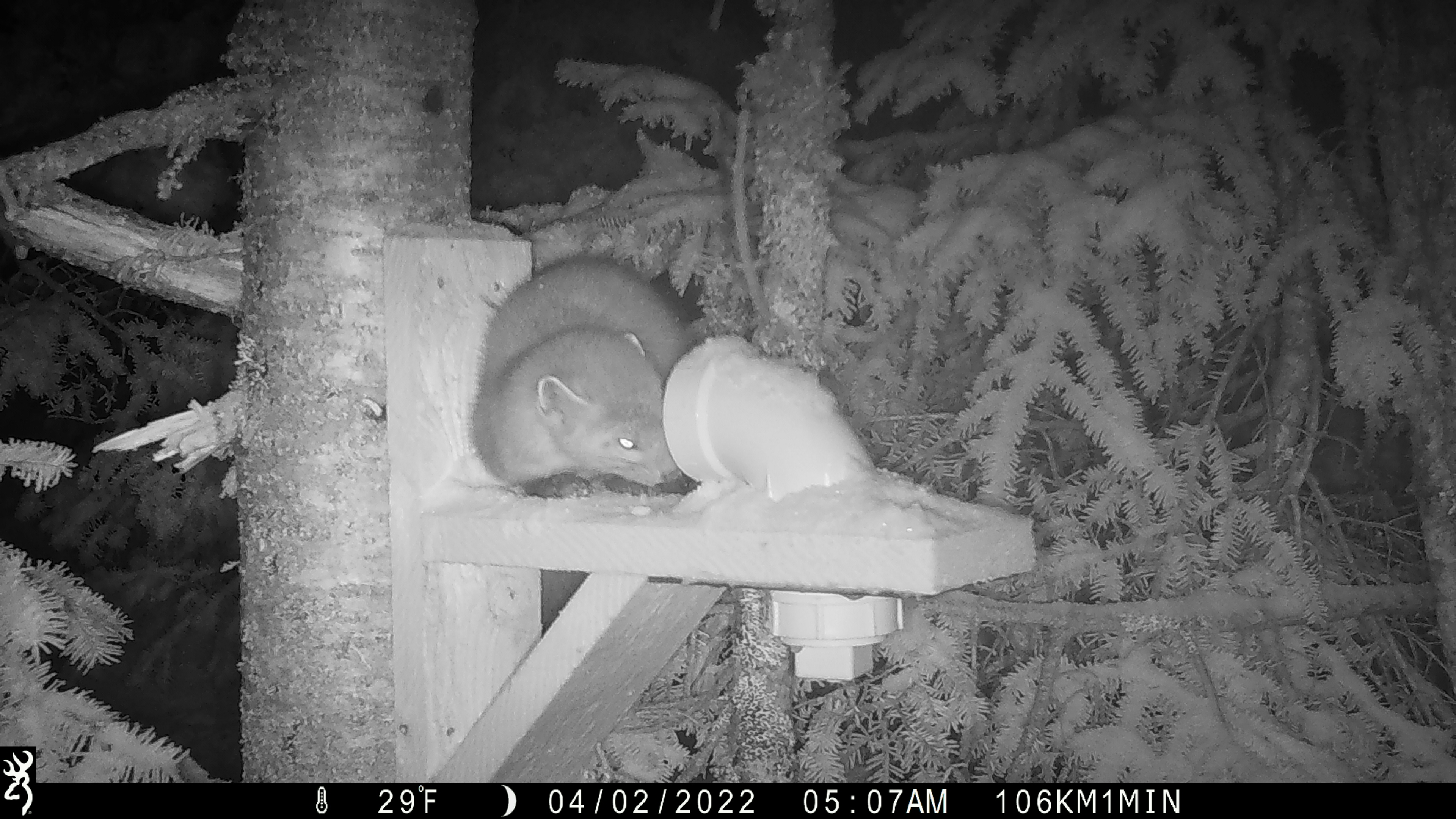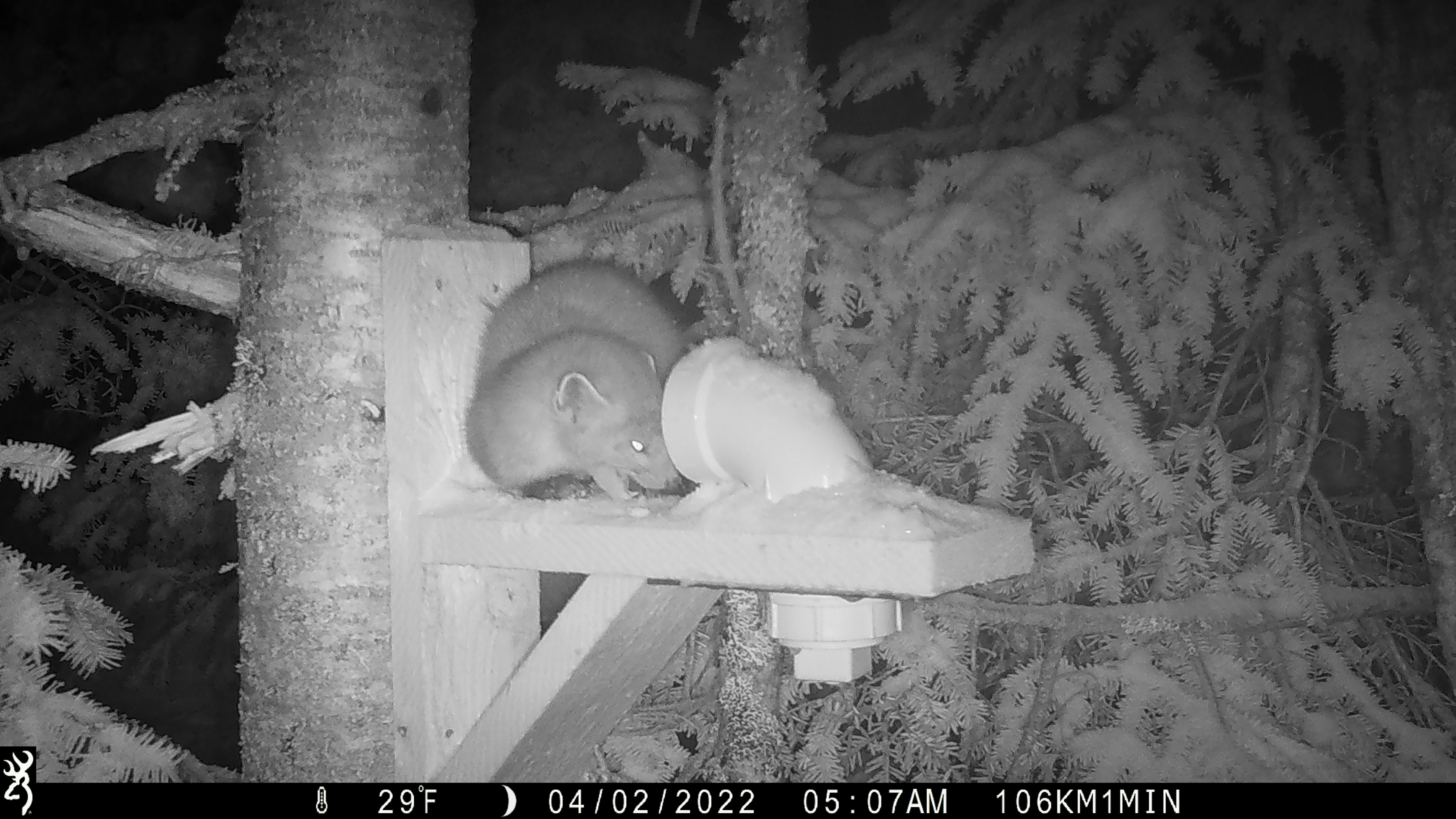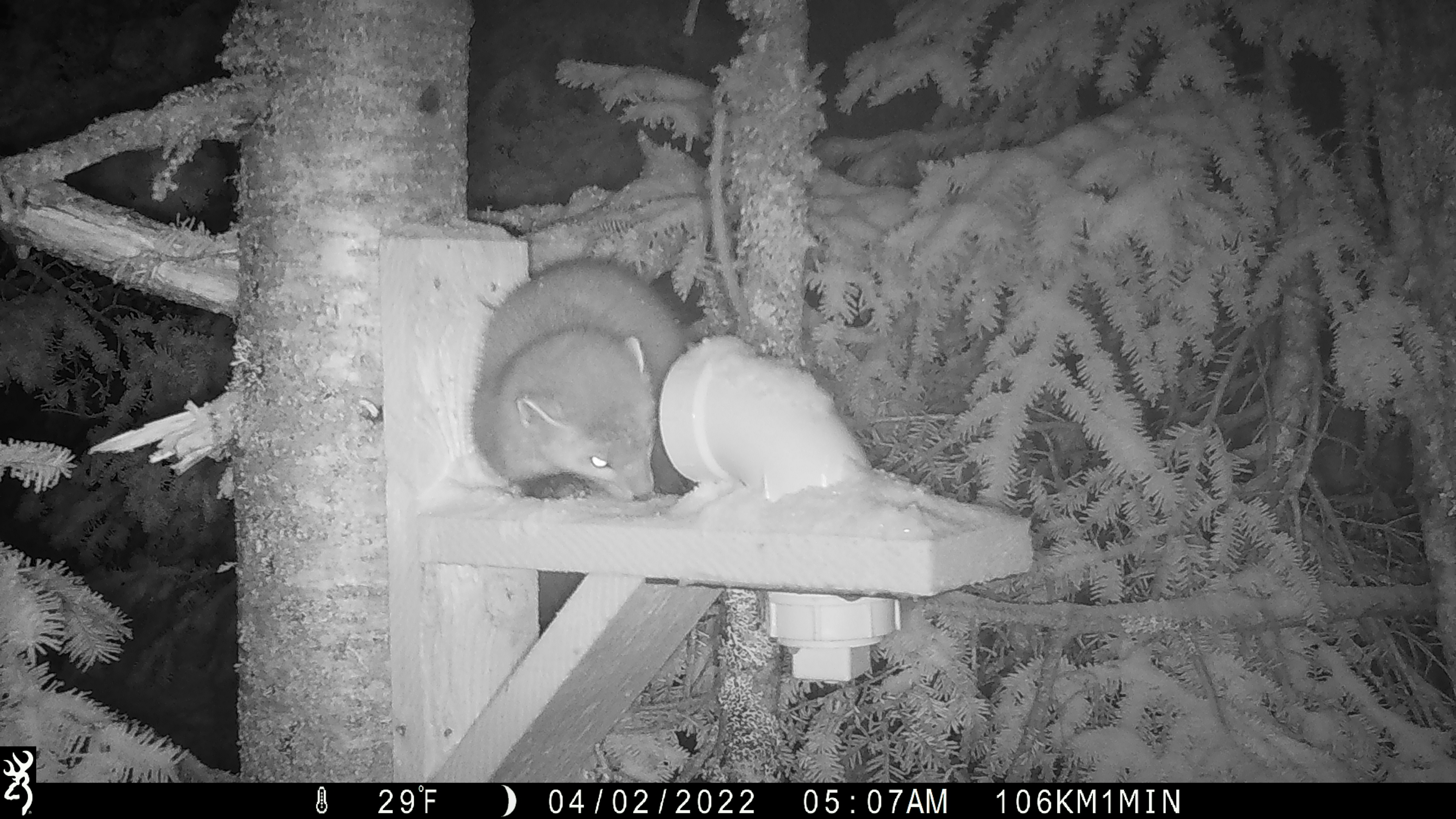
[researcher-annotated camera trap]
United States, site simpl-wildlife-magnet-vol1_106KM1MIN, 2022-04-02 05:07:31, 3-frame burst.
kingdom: Animalia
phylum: Chordata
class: Mammalia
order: Carnivora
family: Mustelidae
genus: Martes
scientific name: Martes americana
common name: american marten